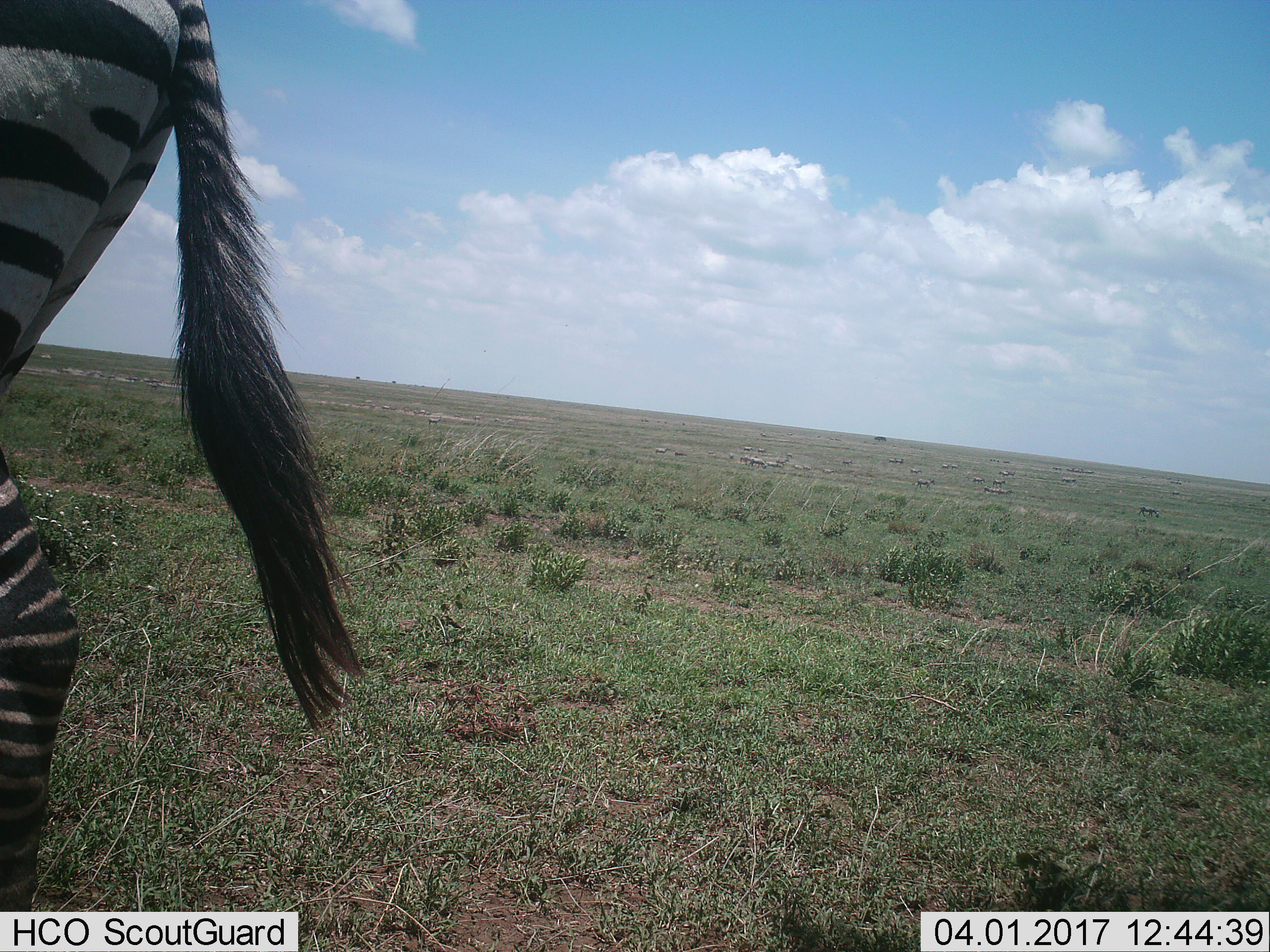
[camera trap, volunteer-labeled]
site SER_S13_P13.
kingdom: Animalia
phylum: Chordata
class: Mammalia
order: Perissodactyla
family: Equidae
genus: Equus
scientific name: Equus quagga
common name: plains zebra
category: zebraplains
Zebraplains (plains zebra) (Equus quagga), count 1. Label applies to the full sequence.